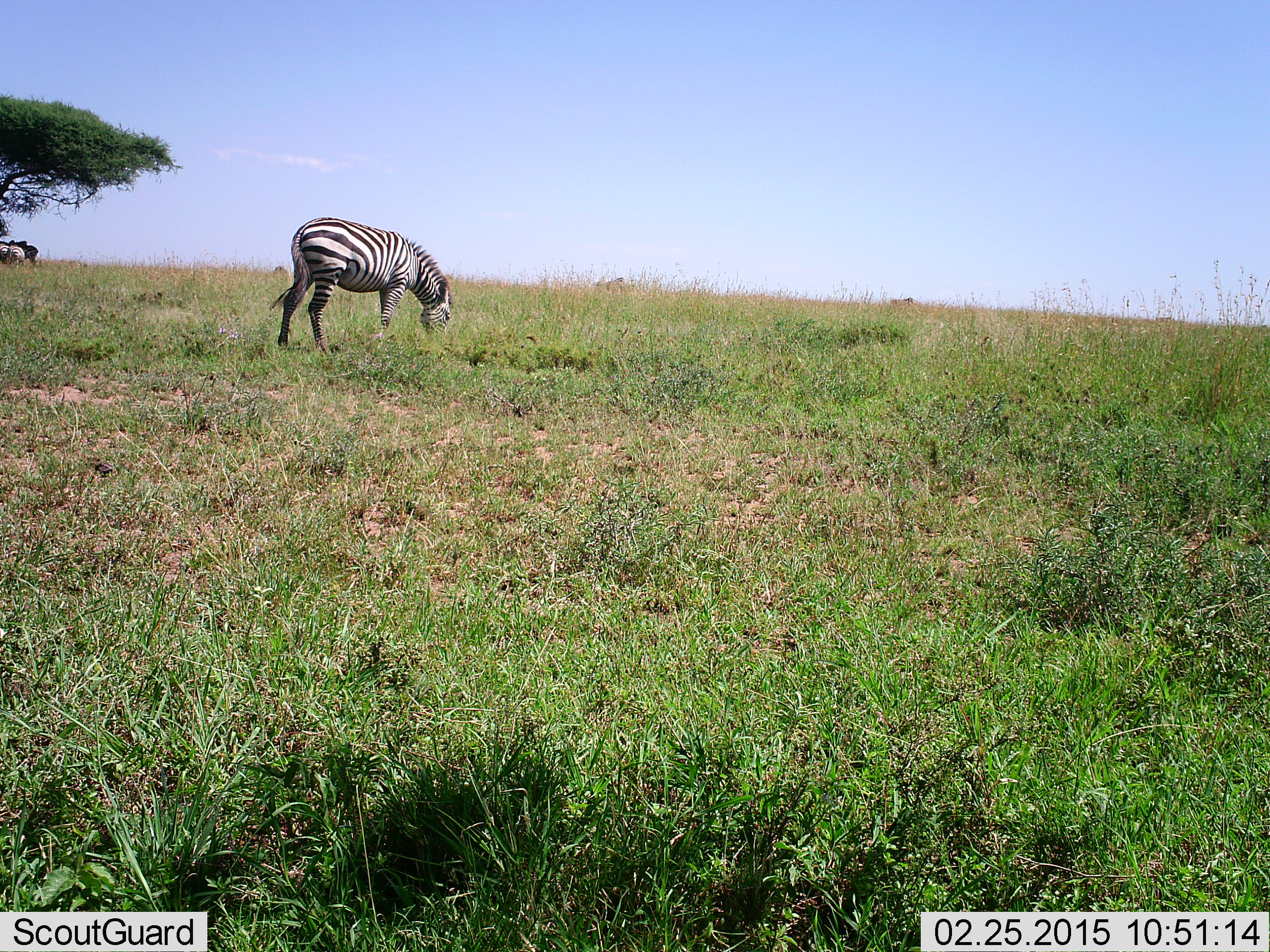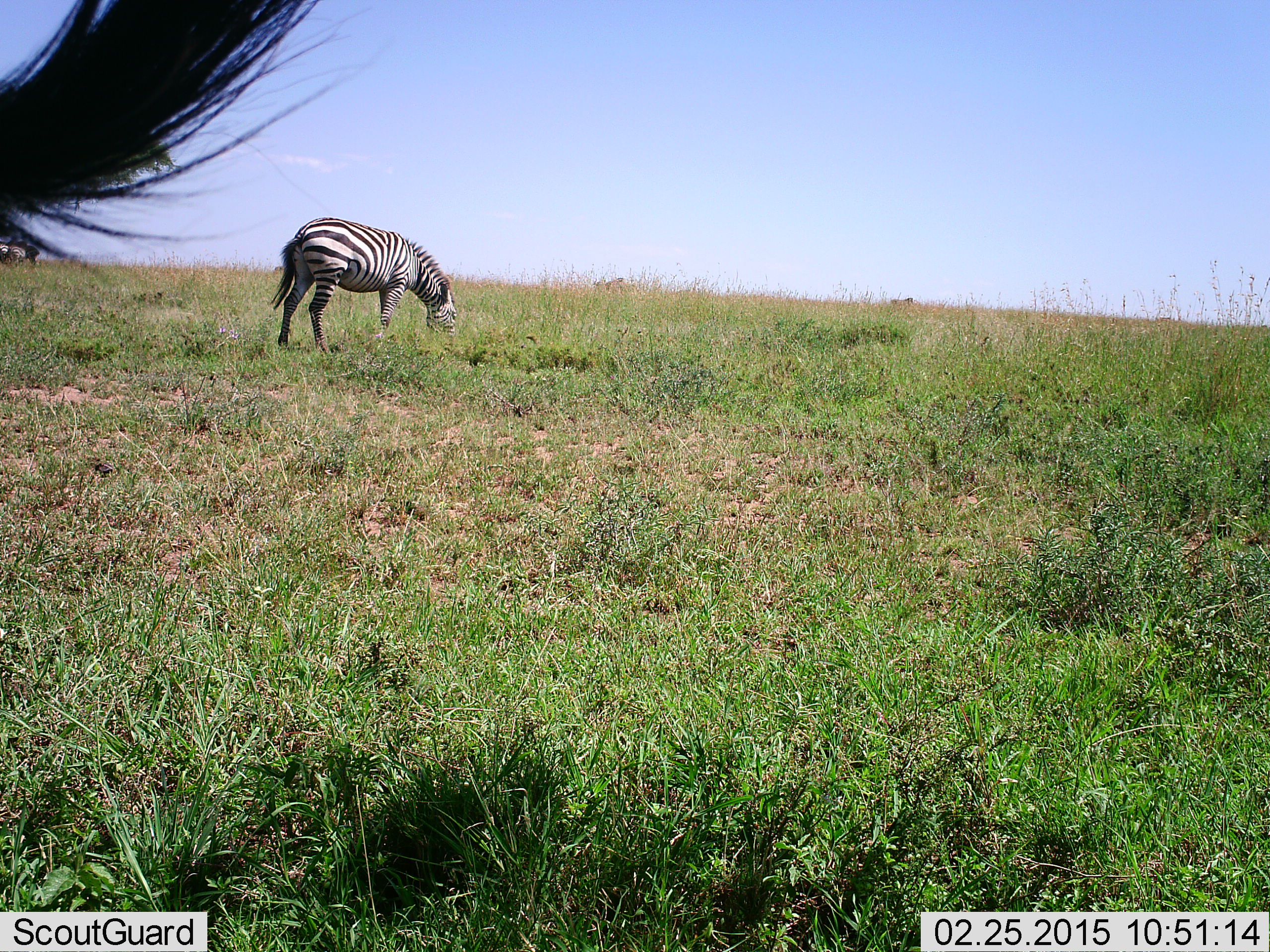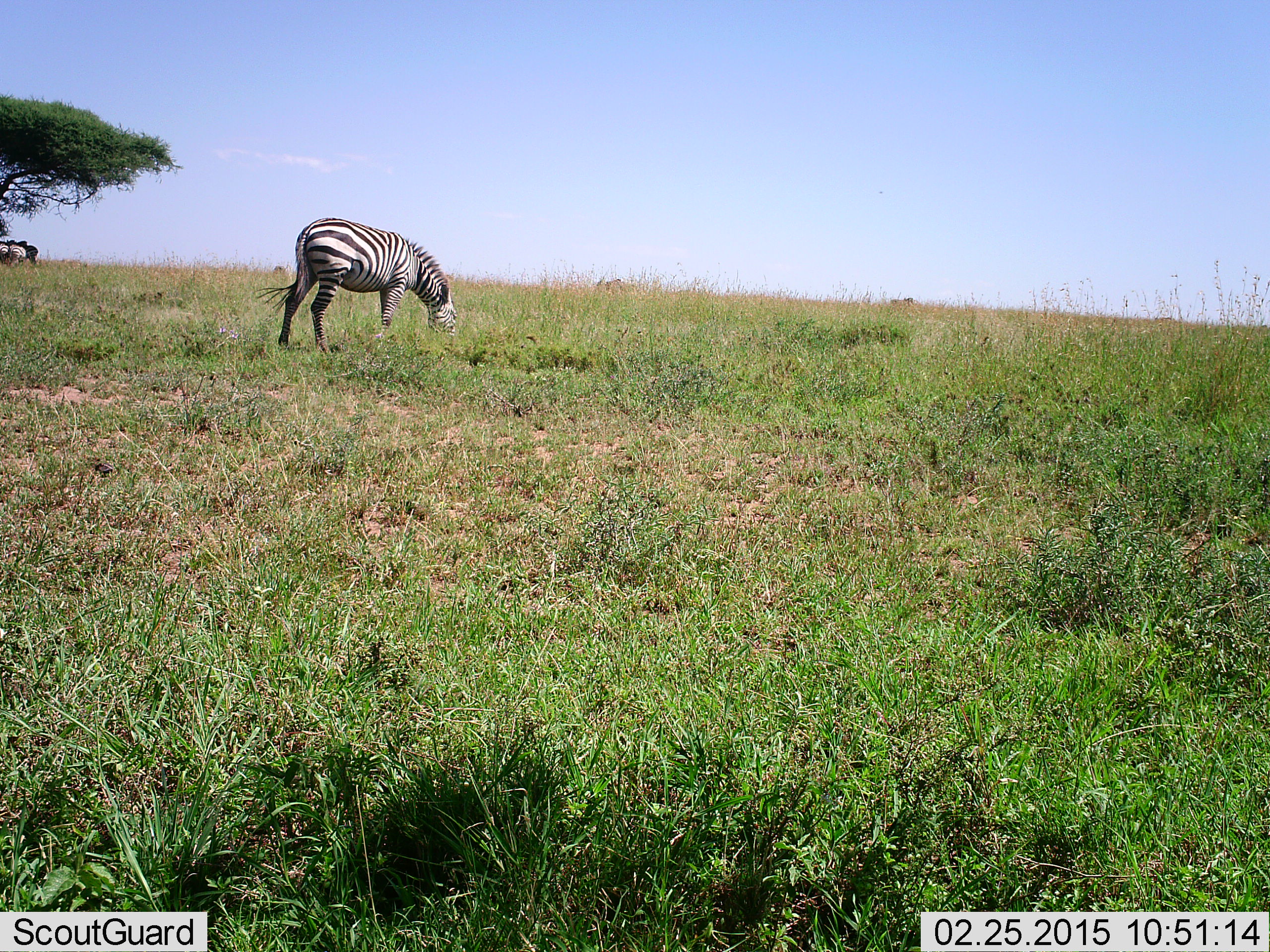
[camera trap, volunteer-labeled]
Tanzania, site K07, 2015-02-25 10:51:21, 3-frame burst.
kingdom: Animalia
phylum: Chordata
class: Mammalia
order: Perissodactyla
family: Equidae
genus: Equus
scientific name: Equus quagga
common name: plains zebra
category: zebra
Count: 2.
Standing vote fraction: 64%.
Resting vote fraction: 0%.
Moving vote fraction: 9%.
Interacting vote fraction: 0%.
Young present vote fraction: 0%.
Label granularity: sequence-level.